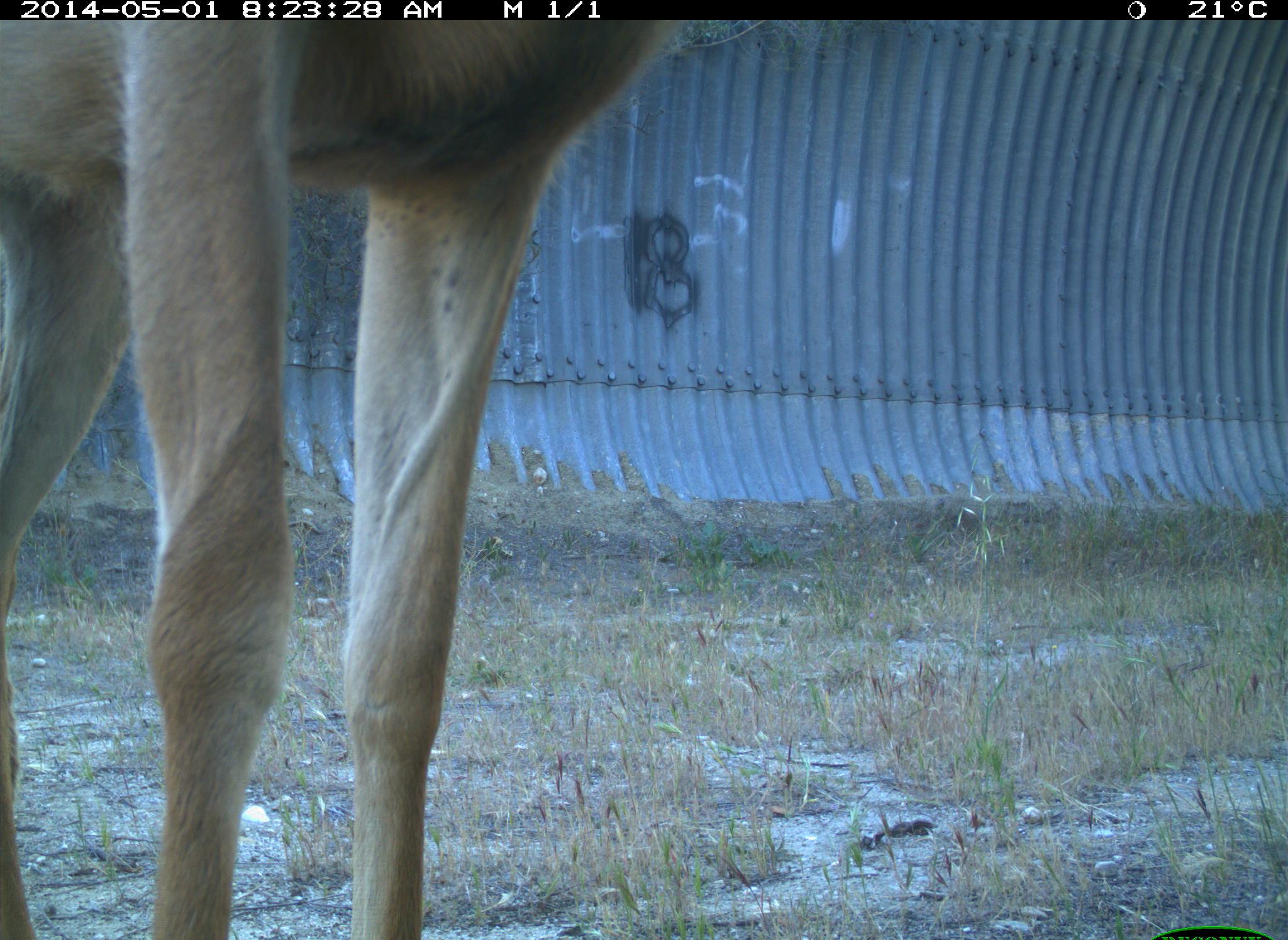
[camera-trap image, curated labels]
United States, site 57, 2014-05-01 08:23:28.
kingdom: Animalia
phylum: Chordata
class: Mammalia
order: Artiodactyla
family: Cervidae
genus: Odocoileus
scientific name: Odocoileus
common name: deer